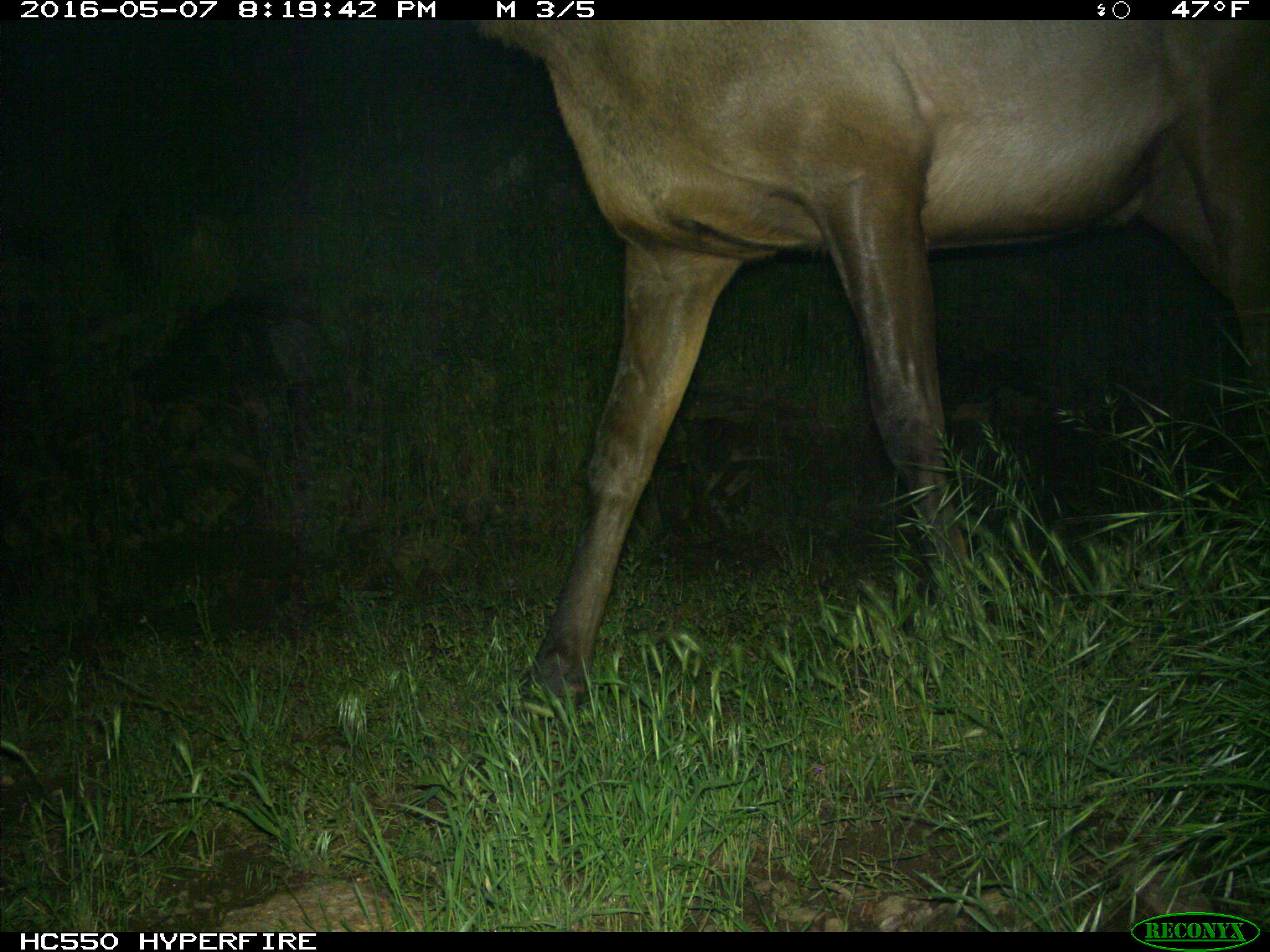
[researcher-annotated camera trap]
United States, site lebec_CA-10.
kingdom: Animalia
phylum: Chordata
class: Mammalia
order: Artiodactyla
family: Cervidae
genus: Cervus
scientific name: Cervus canadensis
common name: elk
Cervus canadensis (elk).